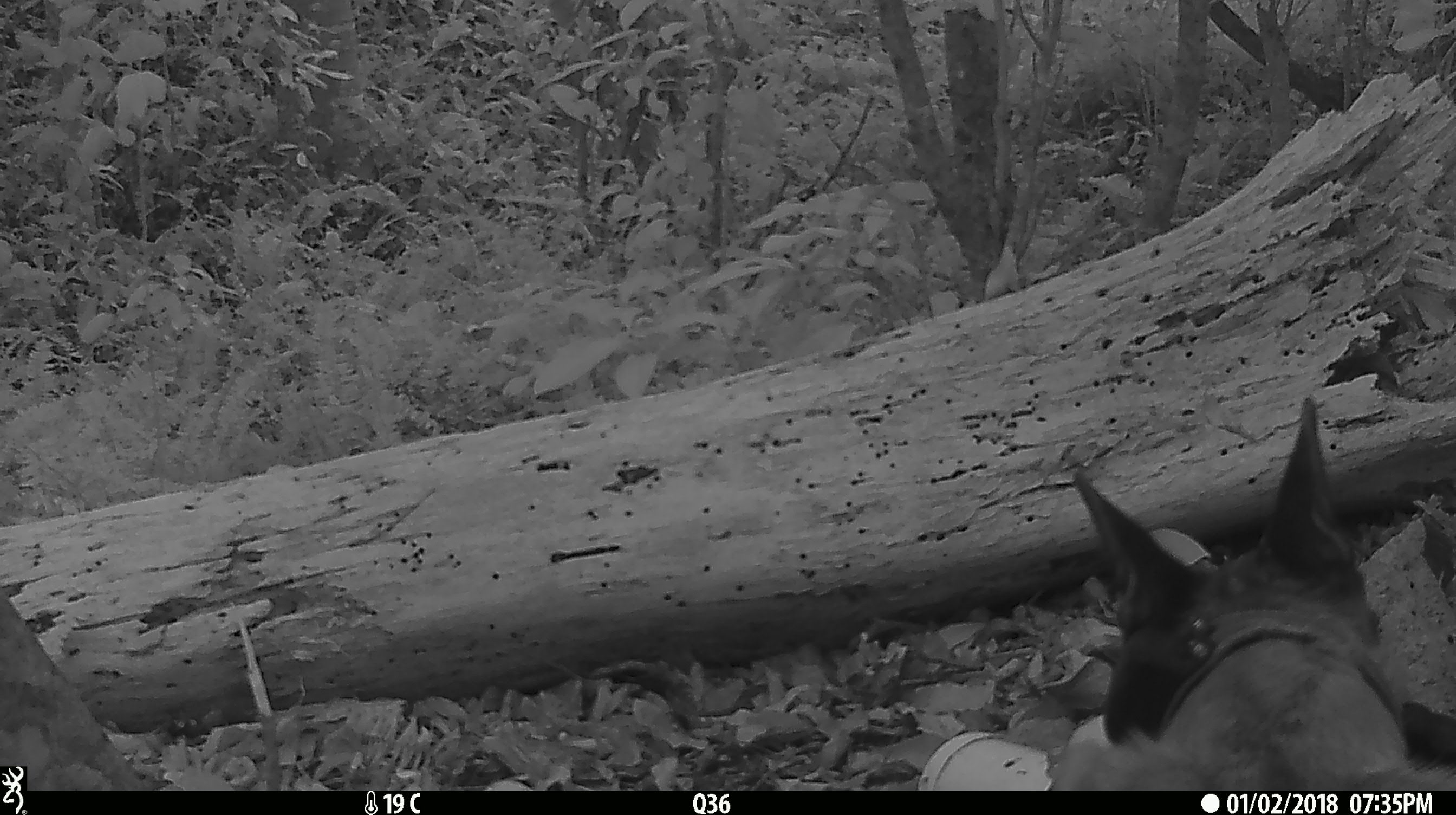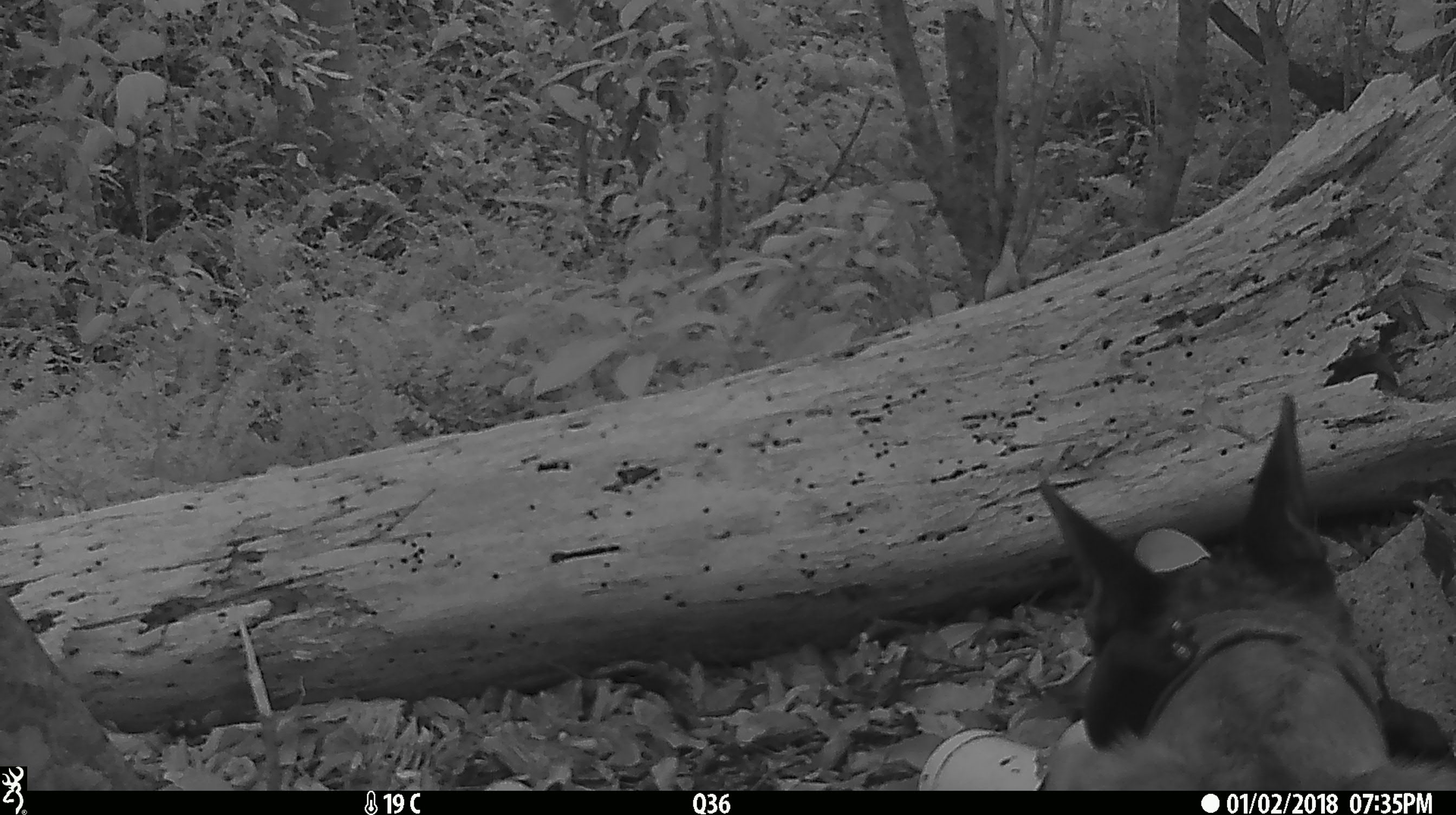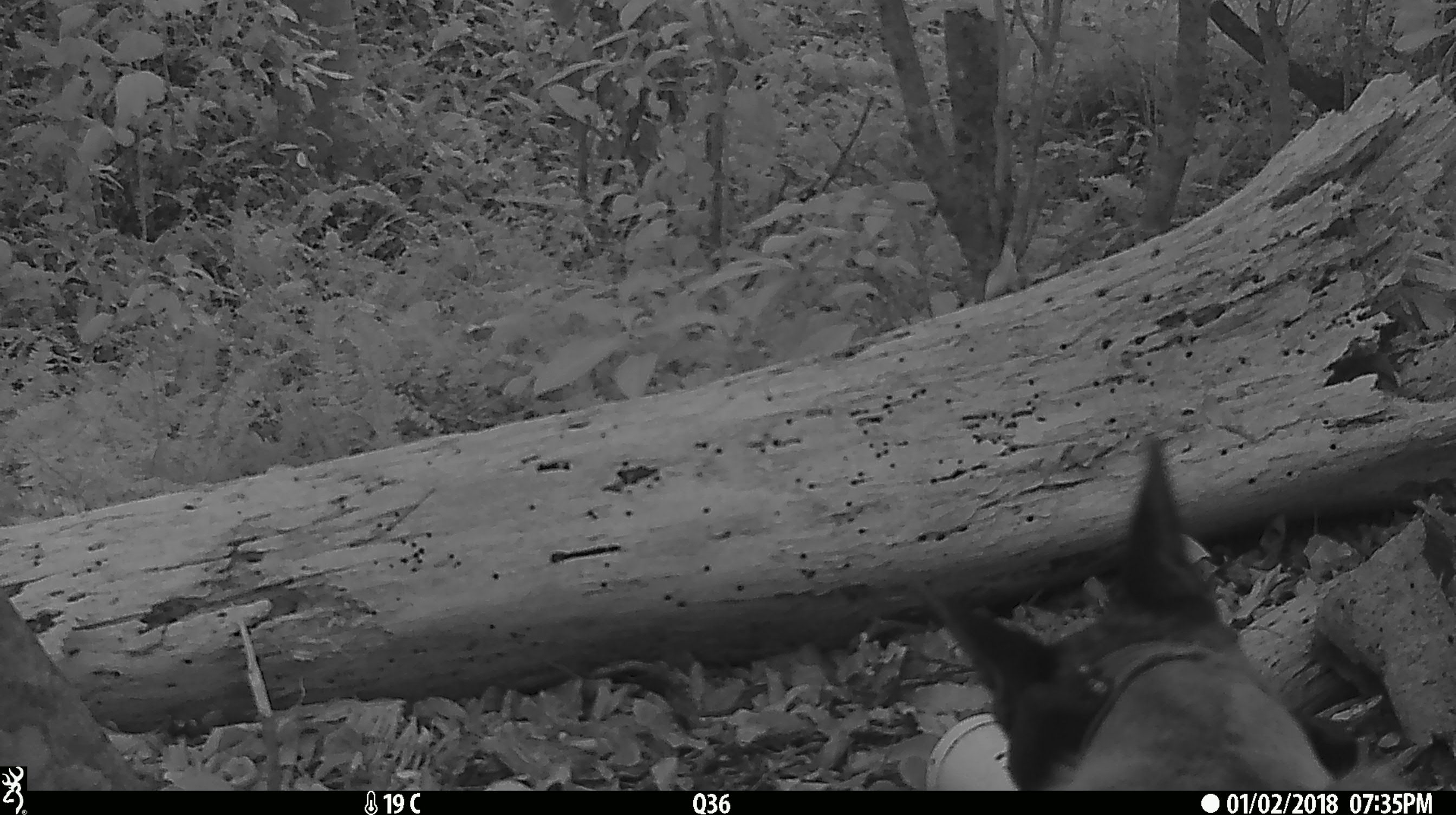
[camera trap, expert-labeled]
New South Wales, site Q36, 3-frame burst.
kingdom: Animalia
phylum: Chordata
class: Mammalia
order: Carnivora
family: Canidae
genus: Canis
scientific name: Canis familiaris dingo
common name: dingo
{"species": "dingo (Canis familiaris dingo)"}